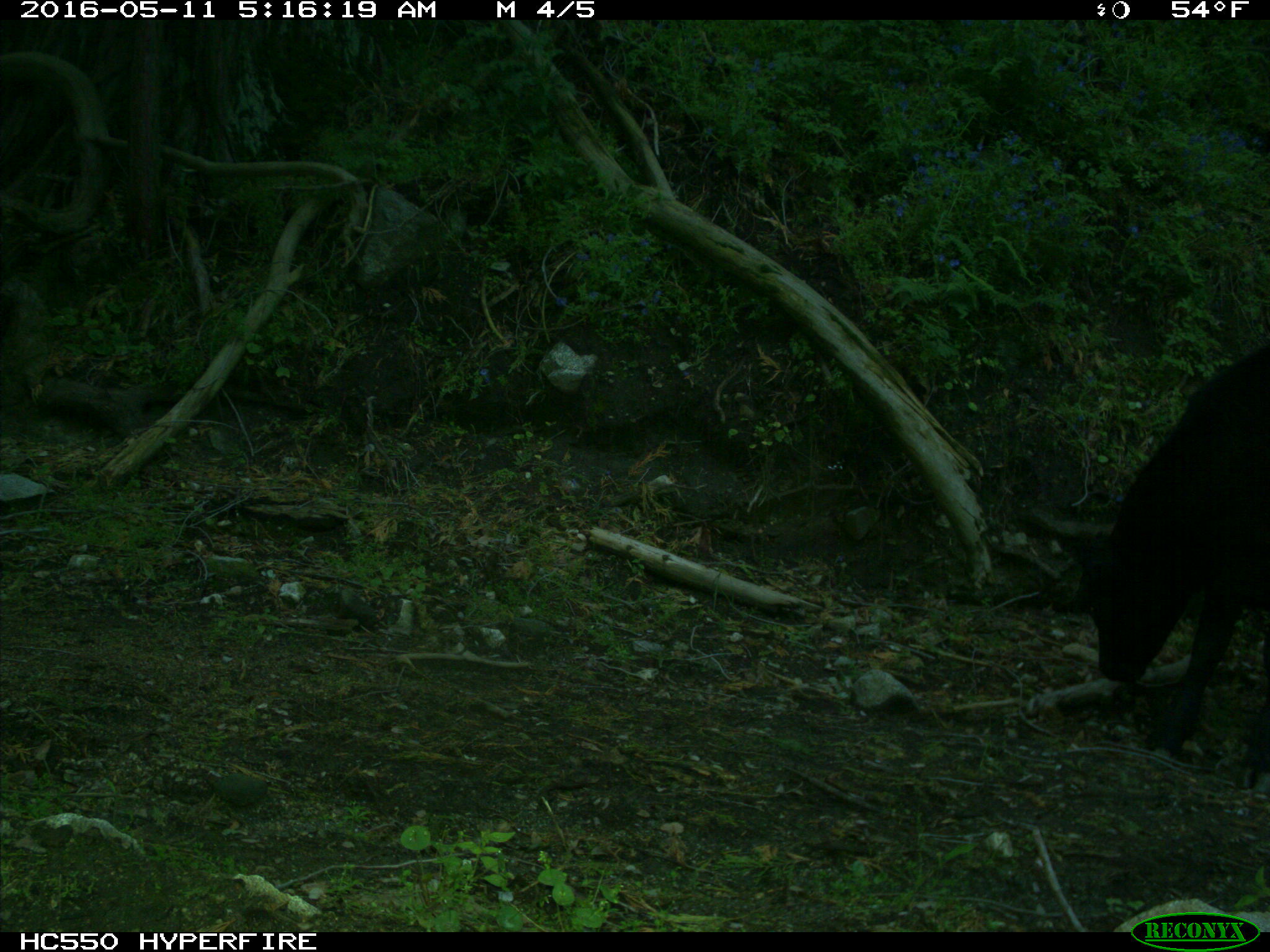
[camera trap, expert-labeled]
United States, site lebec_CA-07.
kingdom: Animalia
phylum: Chordata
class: Mammalia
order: Artiodactyla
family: Bovidae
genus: Bos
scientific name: Bos taurus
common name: domestic cow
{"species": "Bos taurus (domestic cow)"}